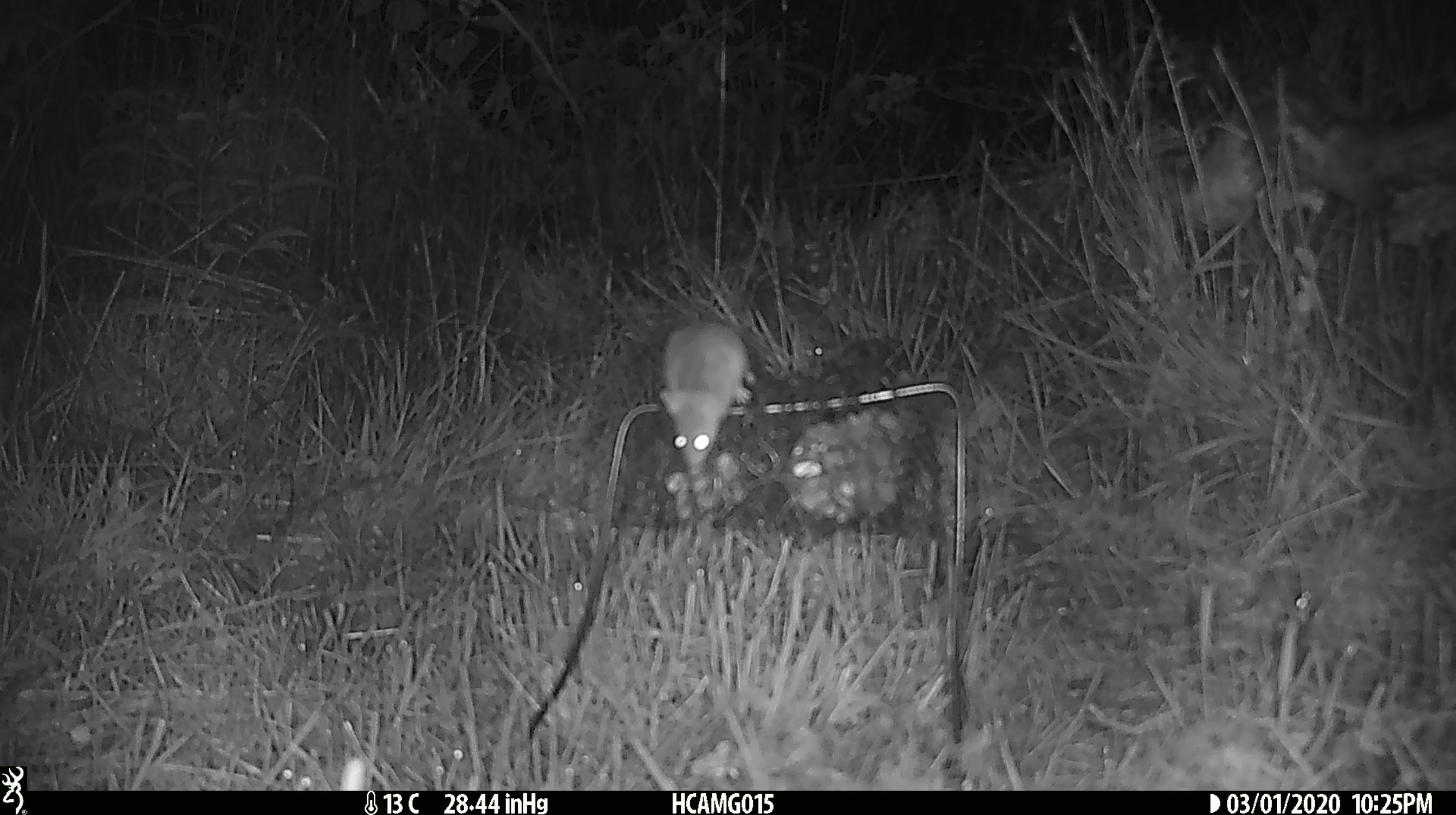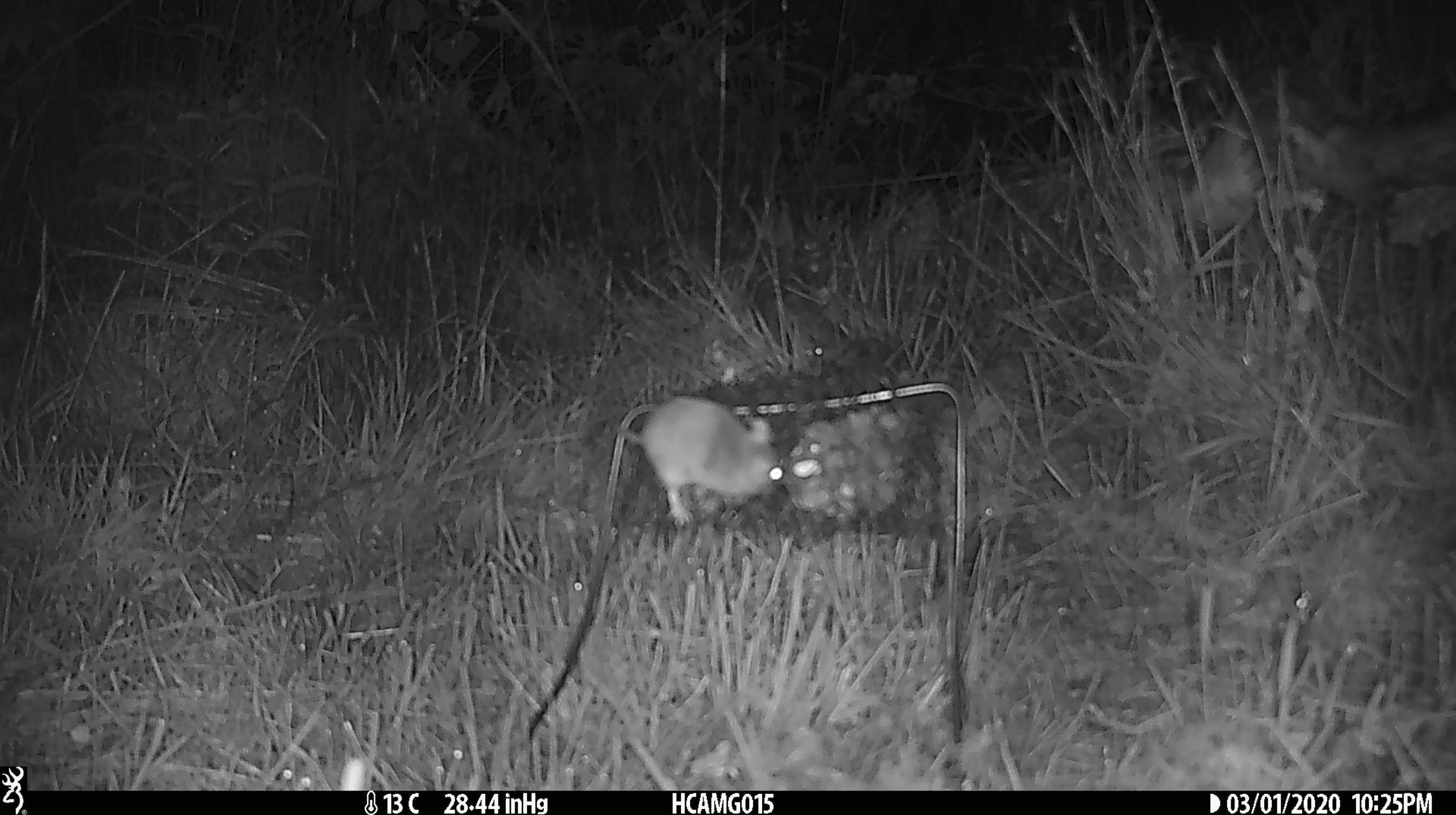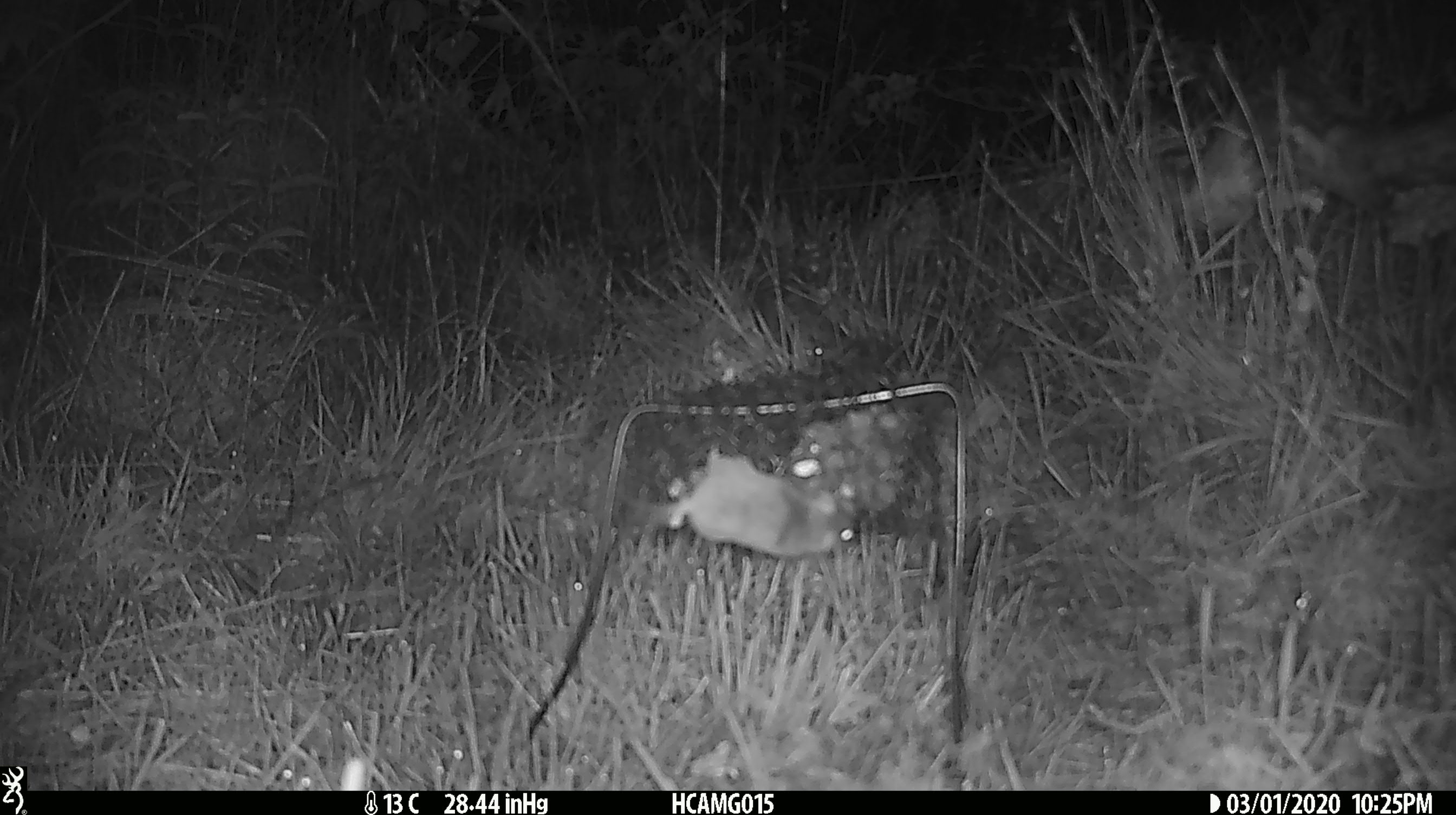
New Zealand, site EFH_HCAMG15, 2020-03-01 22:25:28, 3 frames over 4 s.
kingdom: Animalia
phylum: Chordata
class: Mammalia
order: Rodentia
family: Muridae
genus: Mus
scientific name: Mus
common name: mouse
Mouse (Mus).